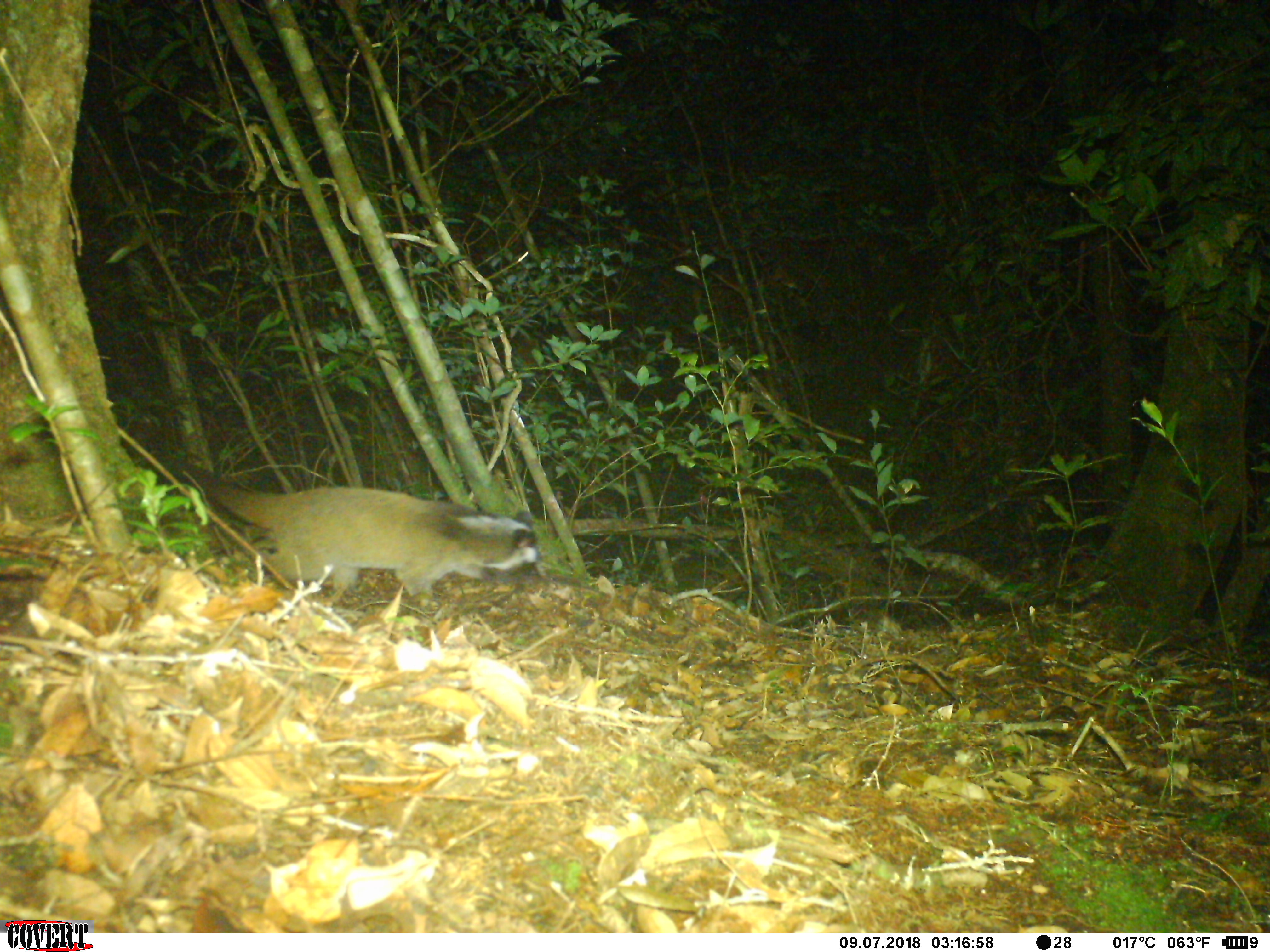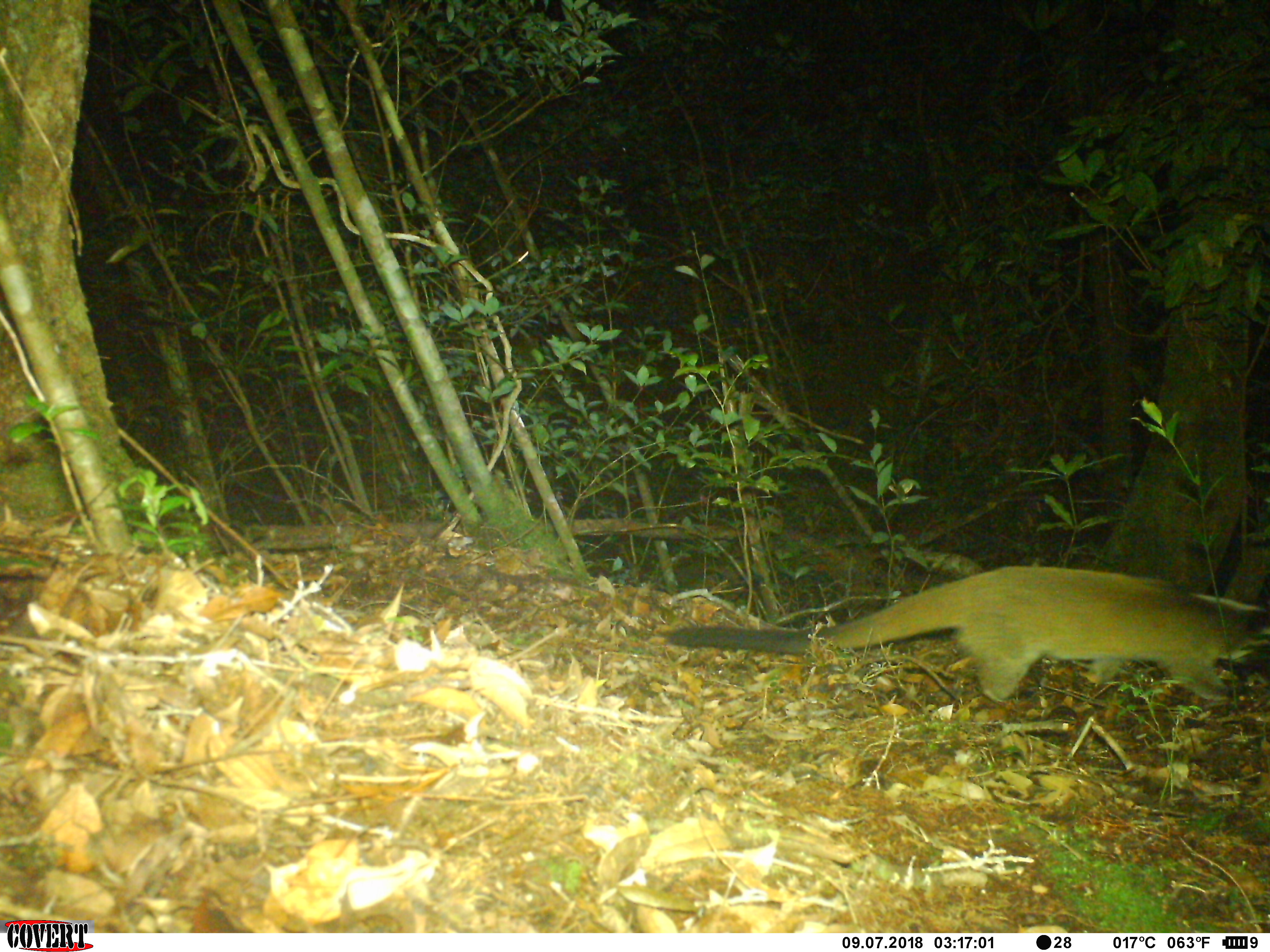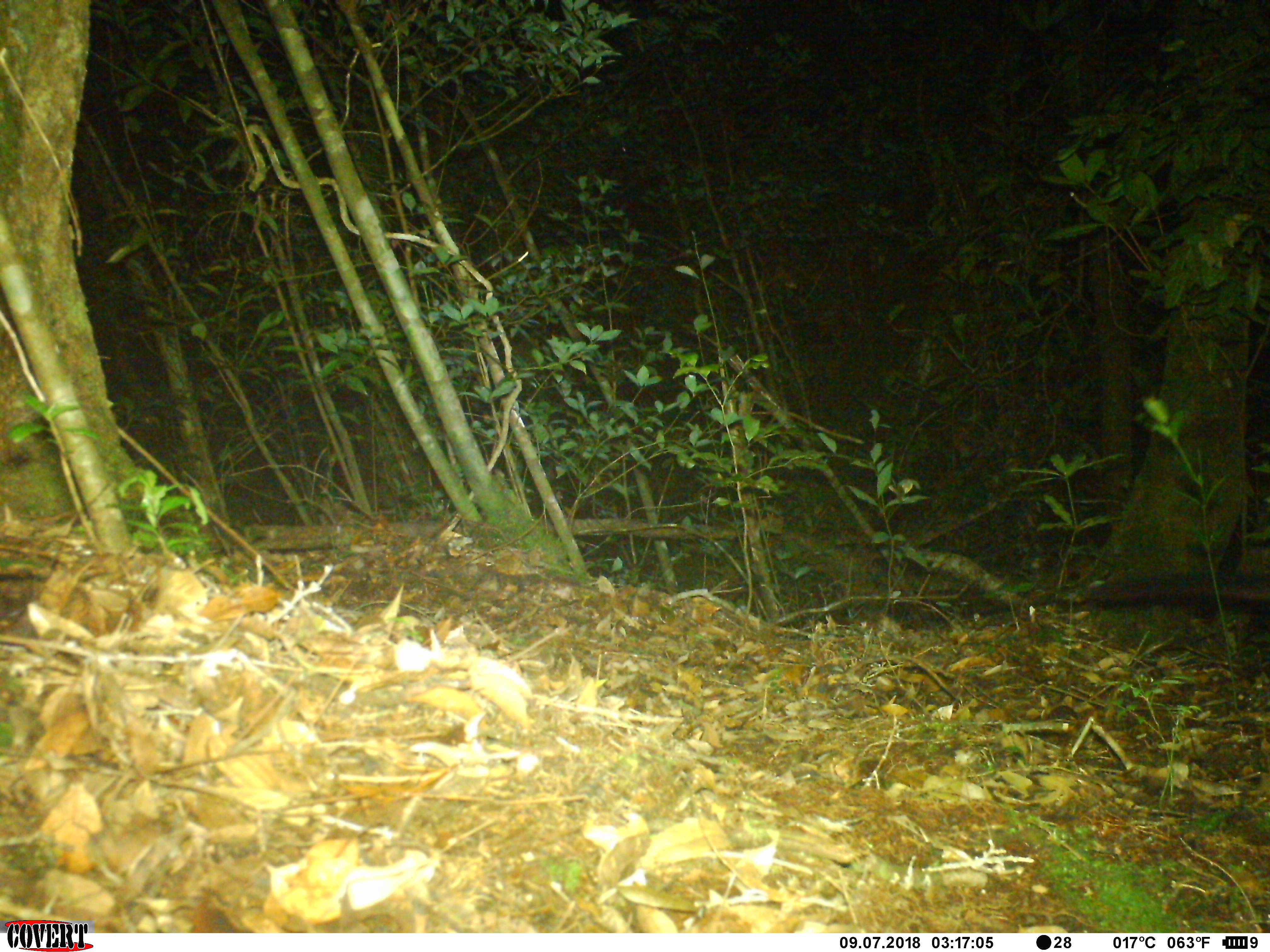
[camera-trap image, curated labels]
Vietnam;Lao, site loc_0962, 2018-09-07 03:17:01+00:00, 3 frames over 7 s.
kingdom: Animalia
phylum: Chordata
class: Mammalia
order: Carnivora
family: Viverridae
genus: Paguma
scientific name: Paguma larvata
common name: masked palm civet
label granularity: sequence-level